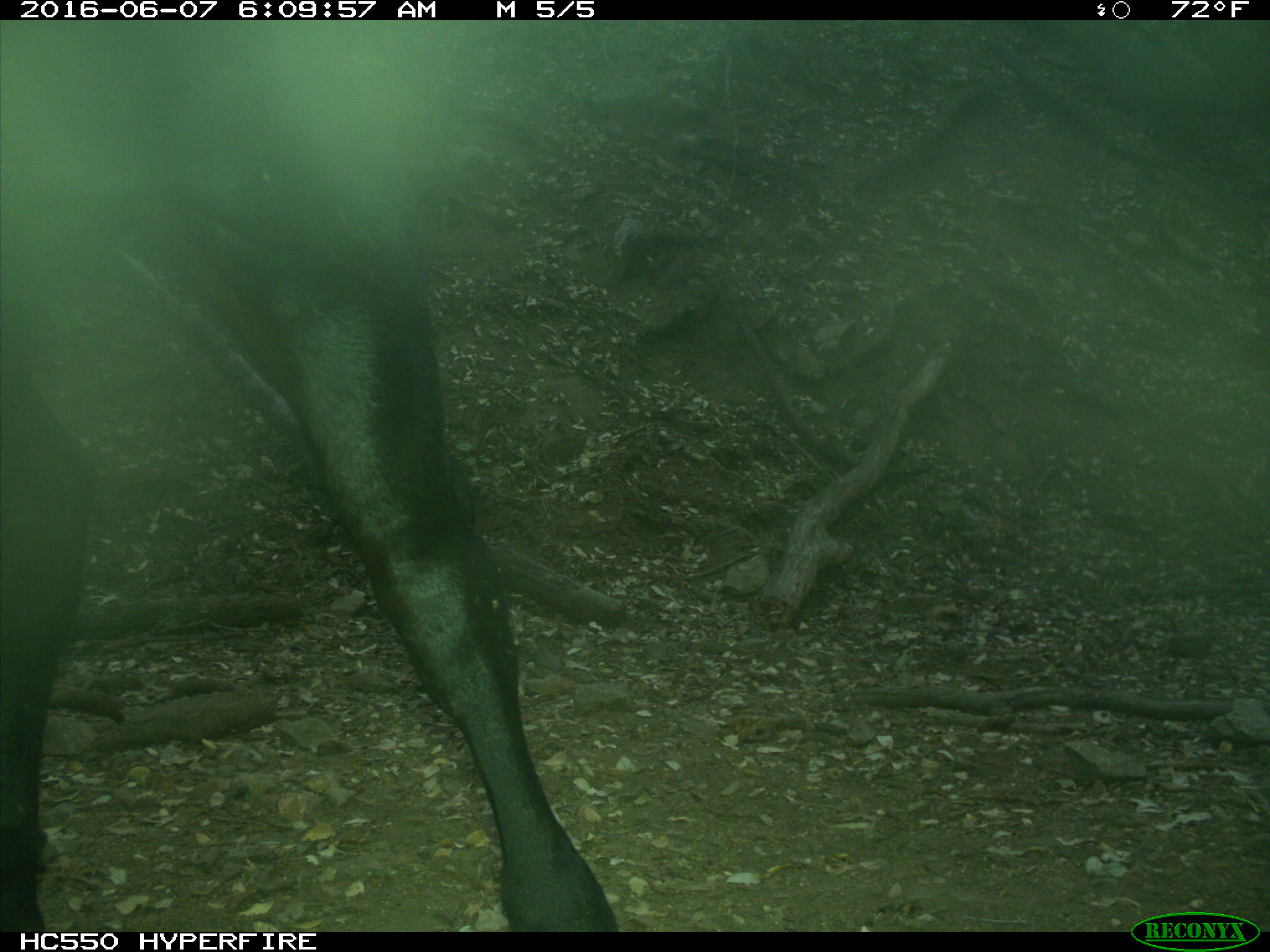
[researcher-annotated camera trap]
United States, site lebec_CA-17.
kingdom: Animalia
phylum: Chordata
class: Mammalia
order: Artiodactyla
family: Bovidae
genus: Bos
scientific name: Bos taurus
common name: domestic cow